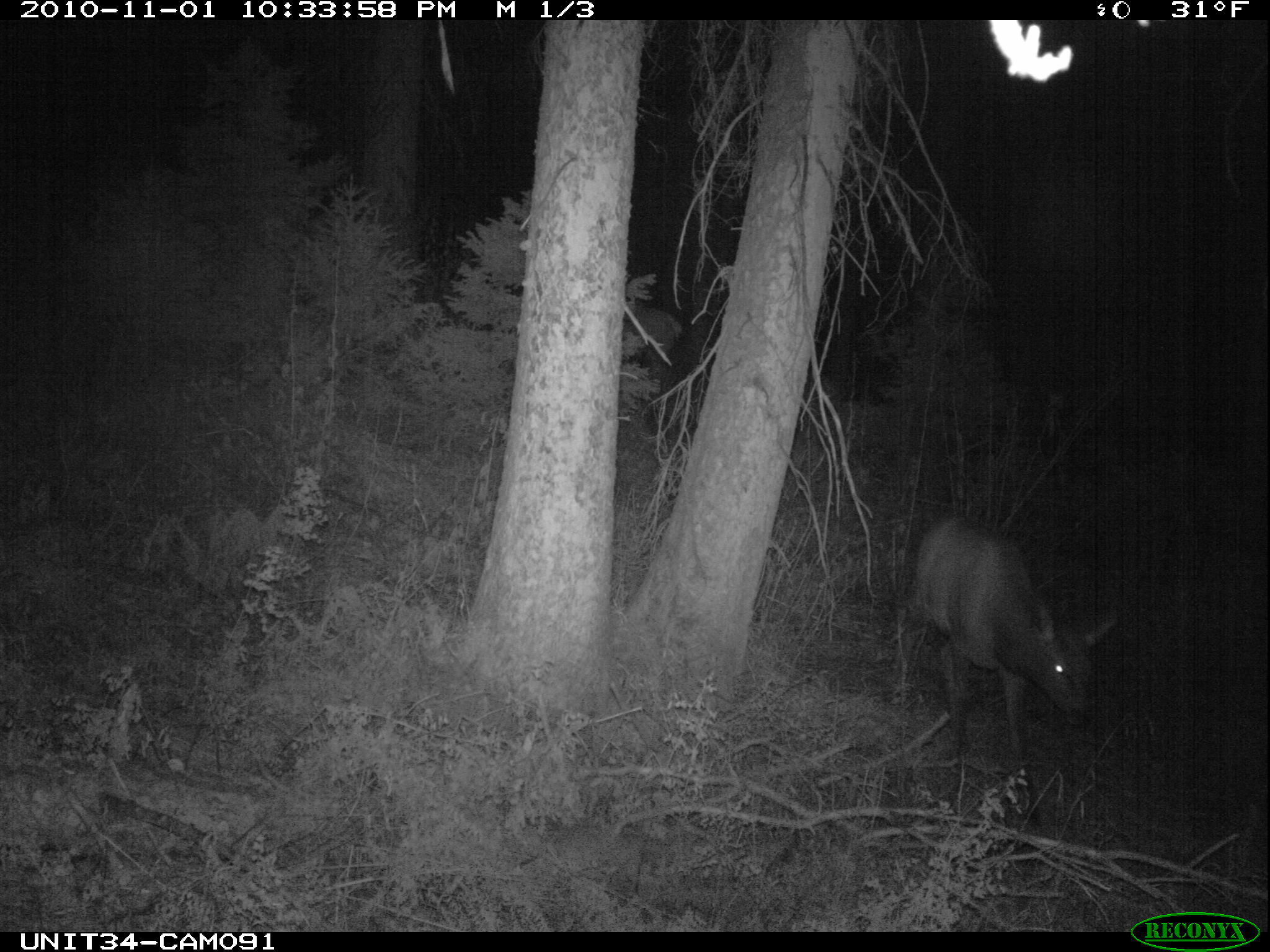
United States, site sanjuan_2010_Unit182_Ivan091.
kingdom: Animalia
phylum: Chordata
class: Mammalia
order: Artiodactyla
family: Cervidae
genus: Cervus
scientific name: Cervus elaphus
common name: red deer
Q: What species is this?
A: Cervus elaphus (red deer).